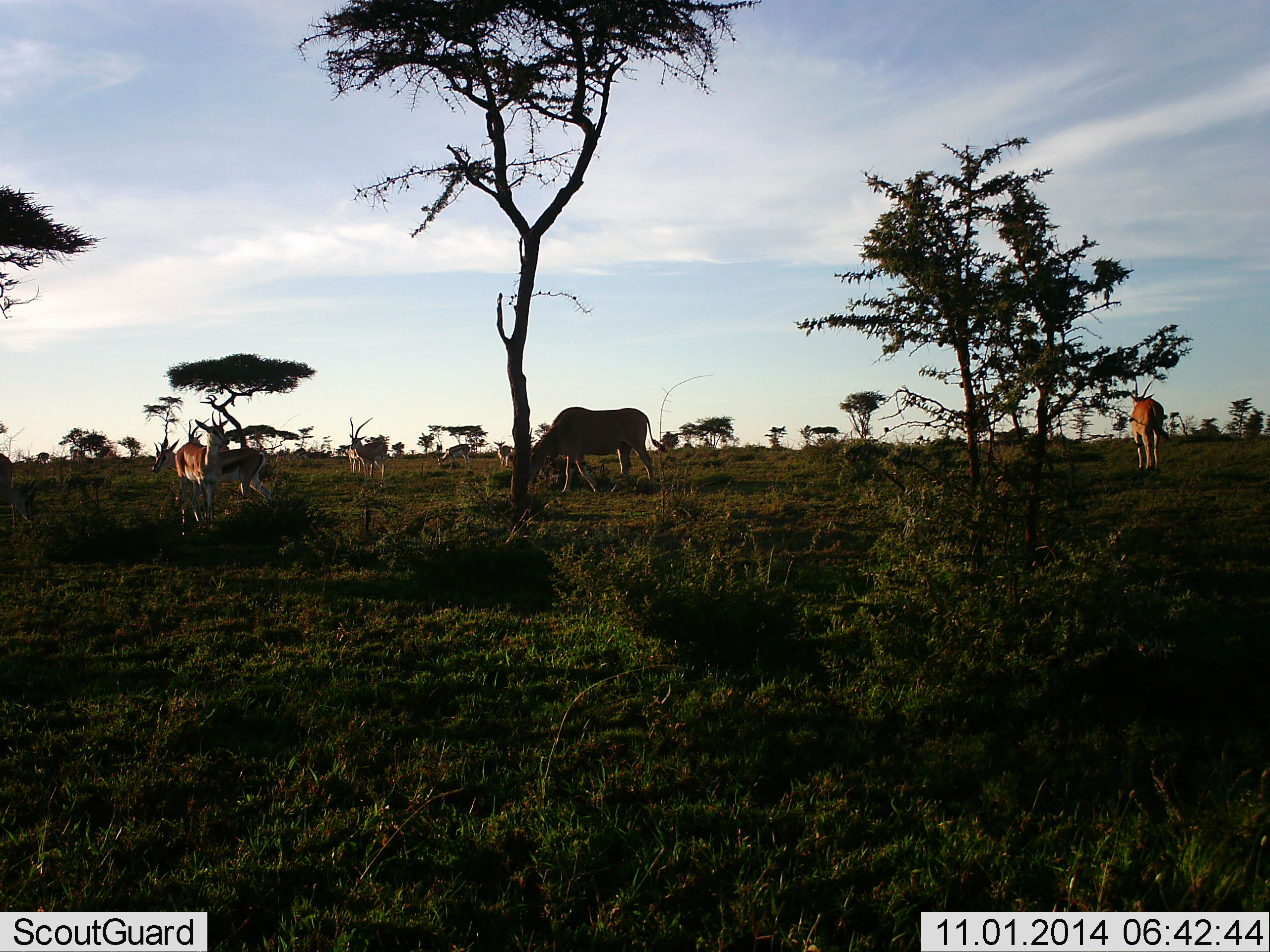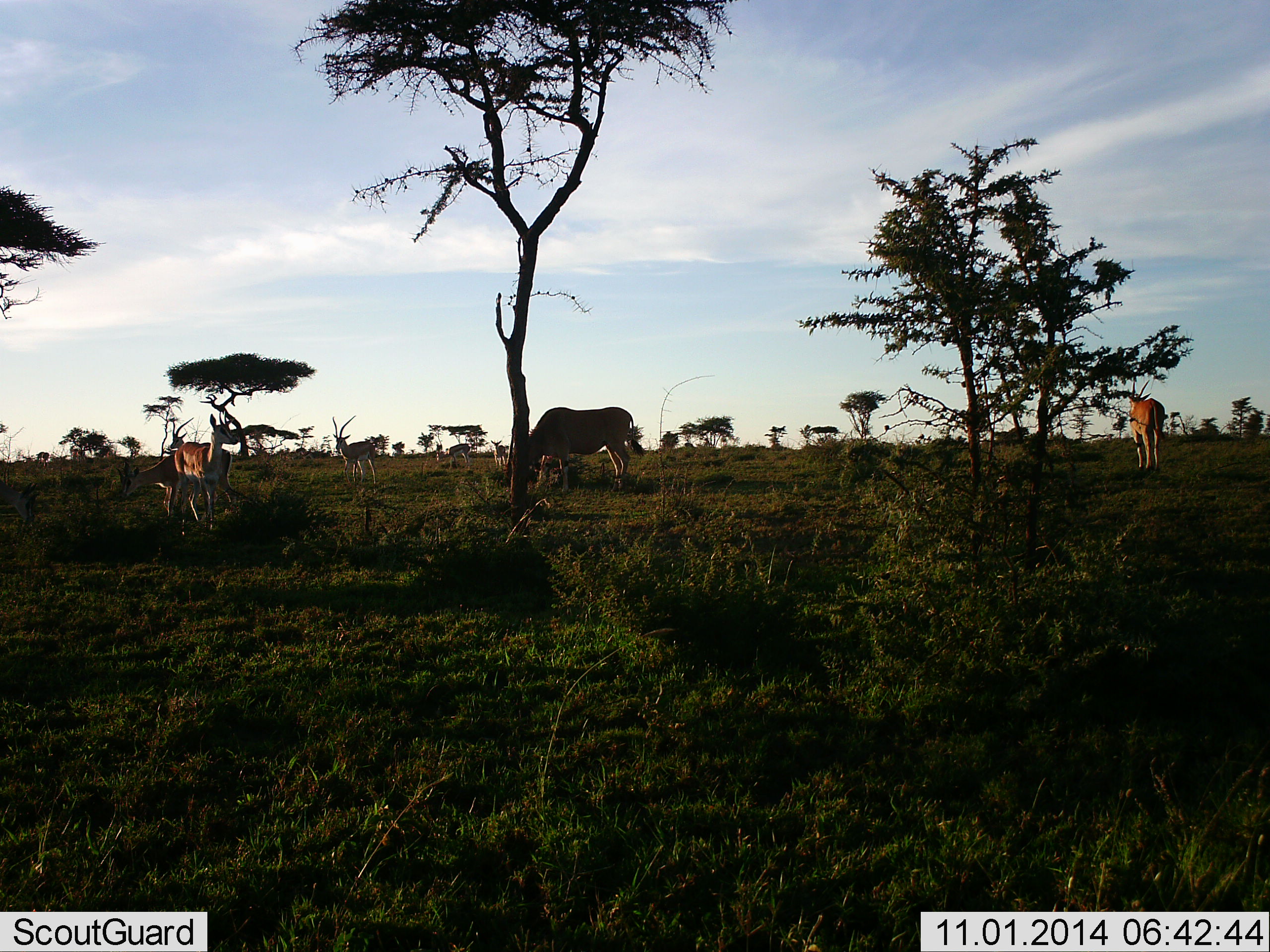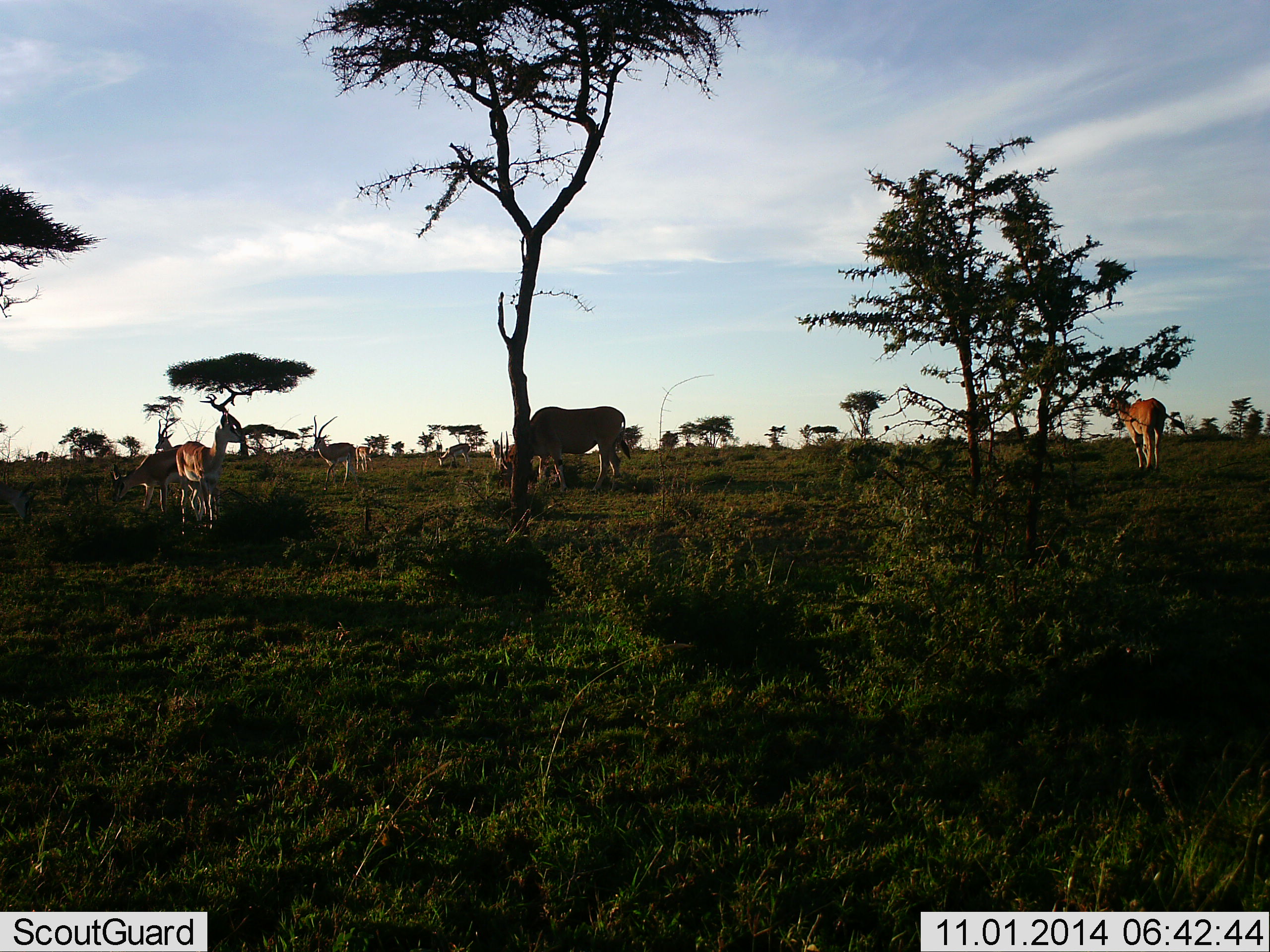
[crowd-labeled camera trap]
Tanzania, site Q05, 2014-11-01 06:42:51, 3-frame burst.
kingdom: Animalia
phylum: Chordata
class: Mammalia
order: Artiodactyla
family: Bovidae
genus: Nanger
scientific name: Nanger granti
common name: grant's gazelle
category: gazellegrants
Gazellegrants (grant's gazelle) (Nanger granti), count 4. Behavior (volunteer vote fractions): standing 77%, resting 0%, moving 54%, interacting 0%. Young present (vote fraction): 0%. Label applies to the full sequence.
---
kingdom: Animalia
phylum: Chordata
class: Mammalia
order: Artiodactyla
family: Bovidae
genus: Eudorcas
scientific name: Eudorcas thomsonii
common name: thomson's gazelle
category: gazellethomsons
Gazellethomsons (thomson's gazelle) (Eudorcas thomsonii), count 3. Behavior (volunteer vote fractions): standing 38%, resting 0%, moving 62%, interacting 0%. Young present (vote fraction): 0%. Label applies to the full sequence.